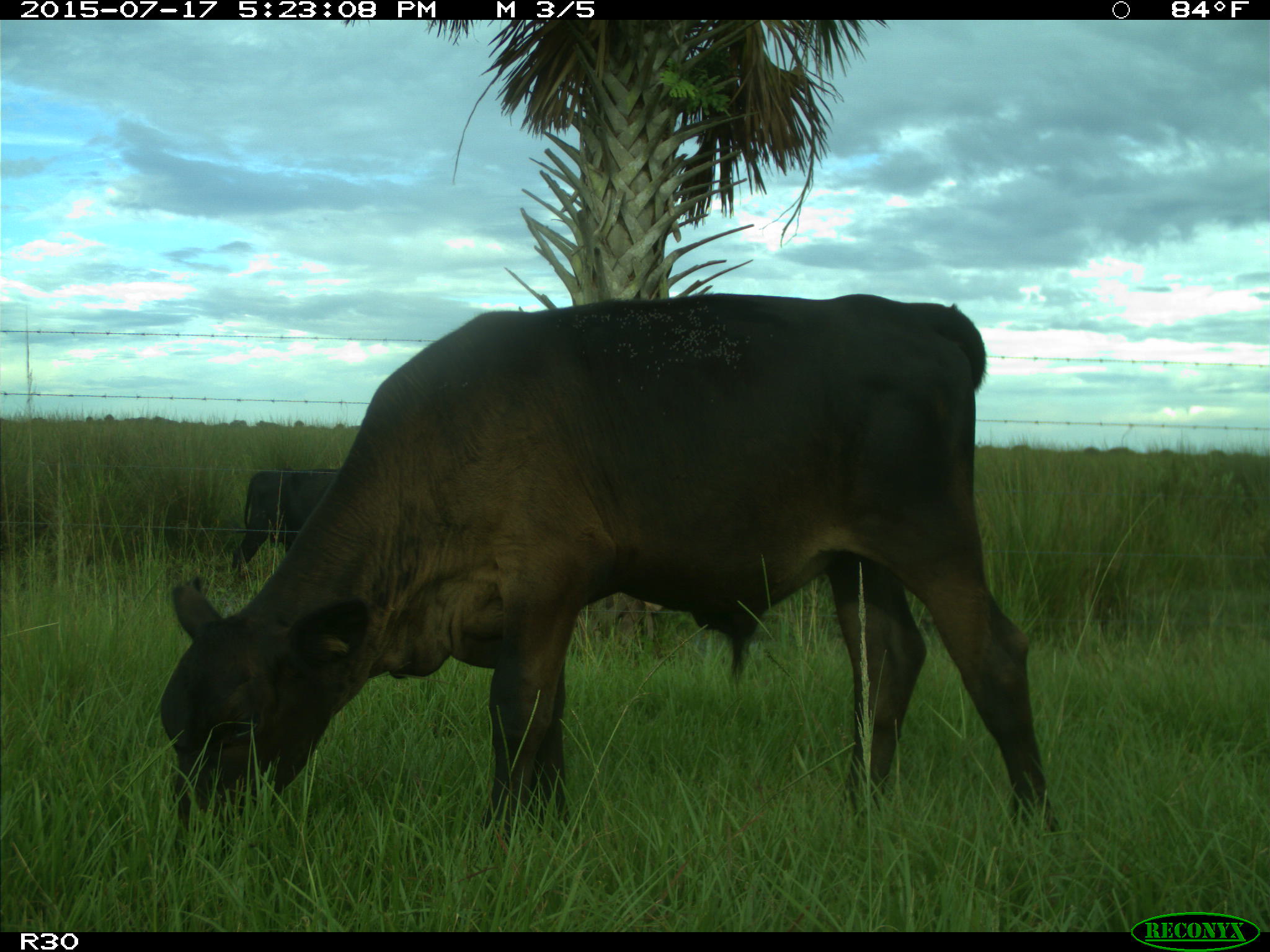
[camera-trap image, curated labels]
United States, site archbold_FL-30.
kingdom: Animalia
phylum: Chordata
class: Mammalia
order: Artiodactyla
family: Bovidae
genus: Bos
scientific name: Bos taurus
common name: domestic cow